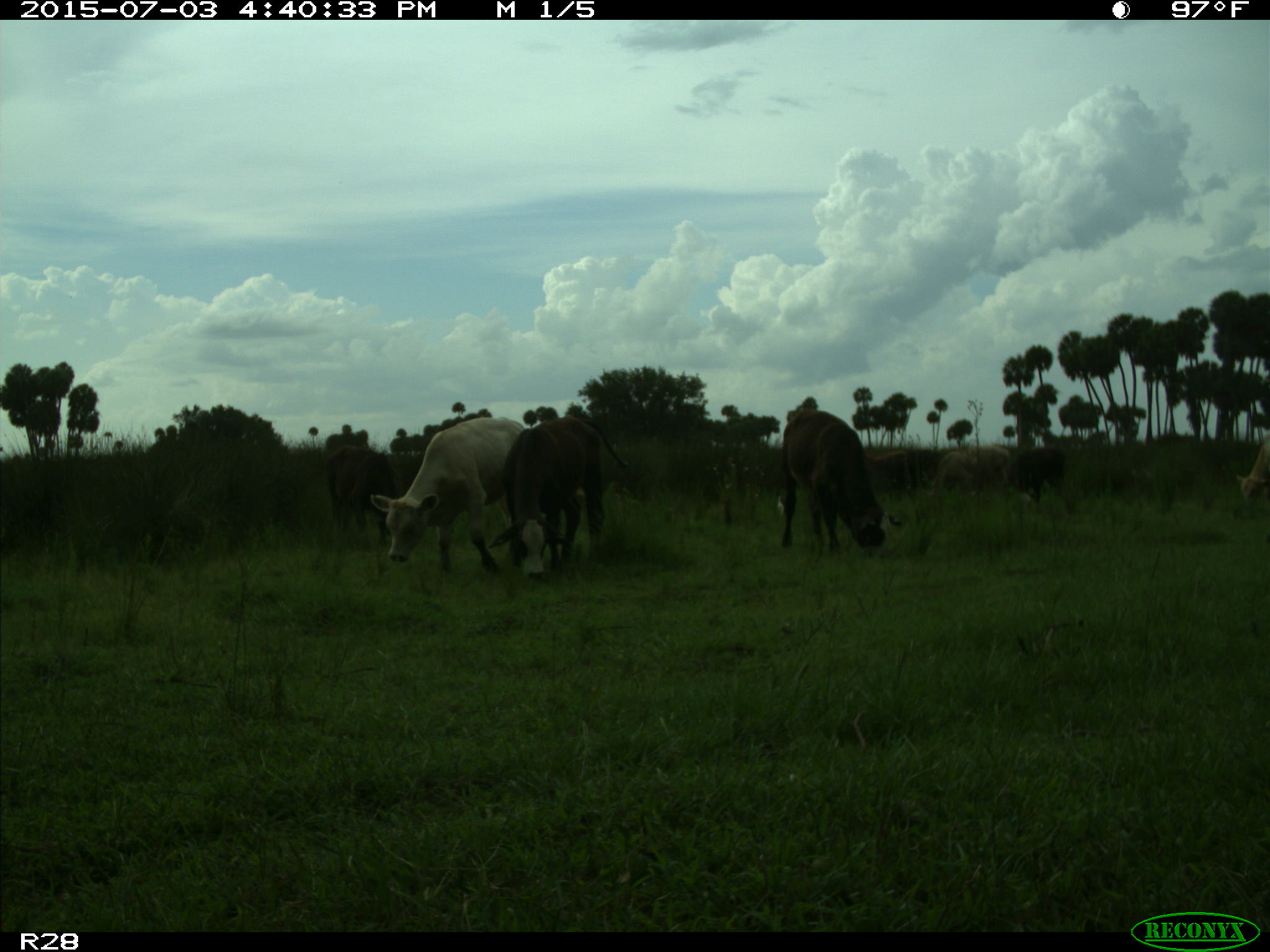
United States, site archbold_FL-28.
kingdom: Animalia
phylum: Chordata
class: Mammalia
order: Artiodactyla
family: Bovidae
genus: Bos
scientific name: Bos taurus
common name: domestic cow